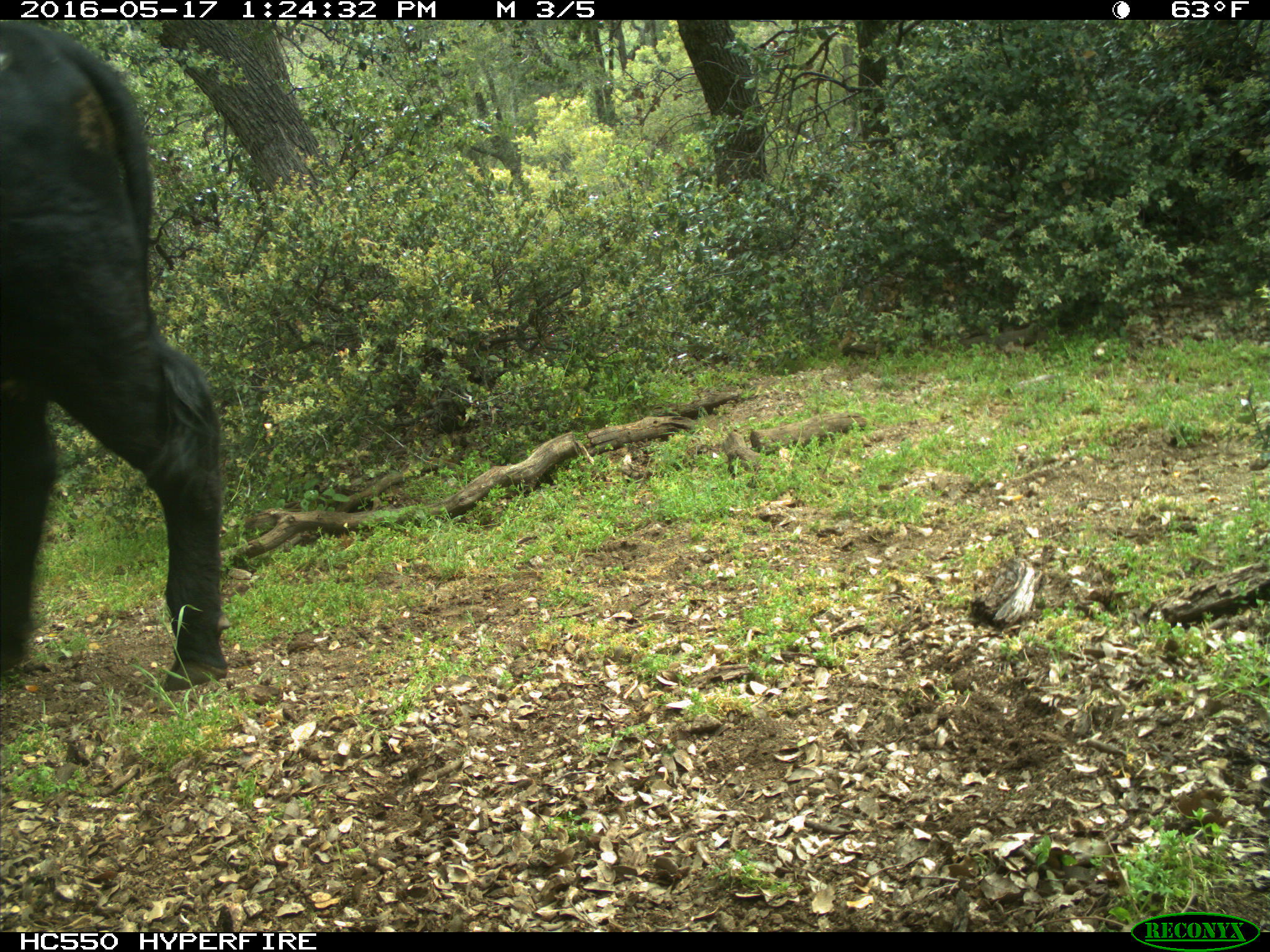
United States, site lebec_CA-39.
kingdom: Animalia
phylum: Chordata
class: Mammalia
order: Artiodactyla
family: Bovidae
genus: Bos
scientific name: Bos taurus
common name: domestic cow